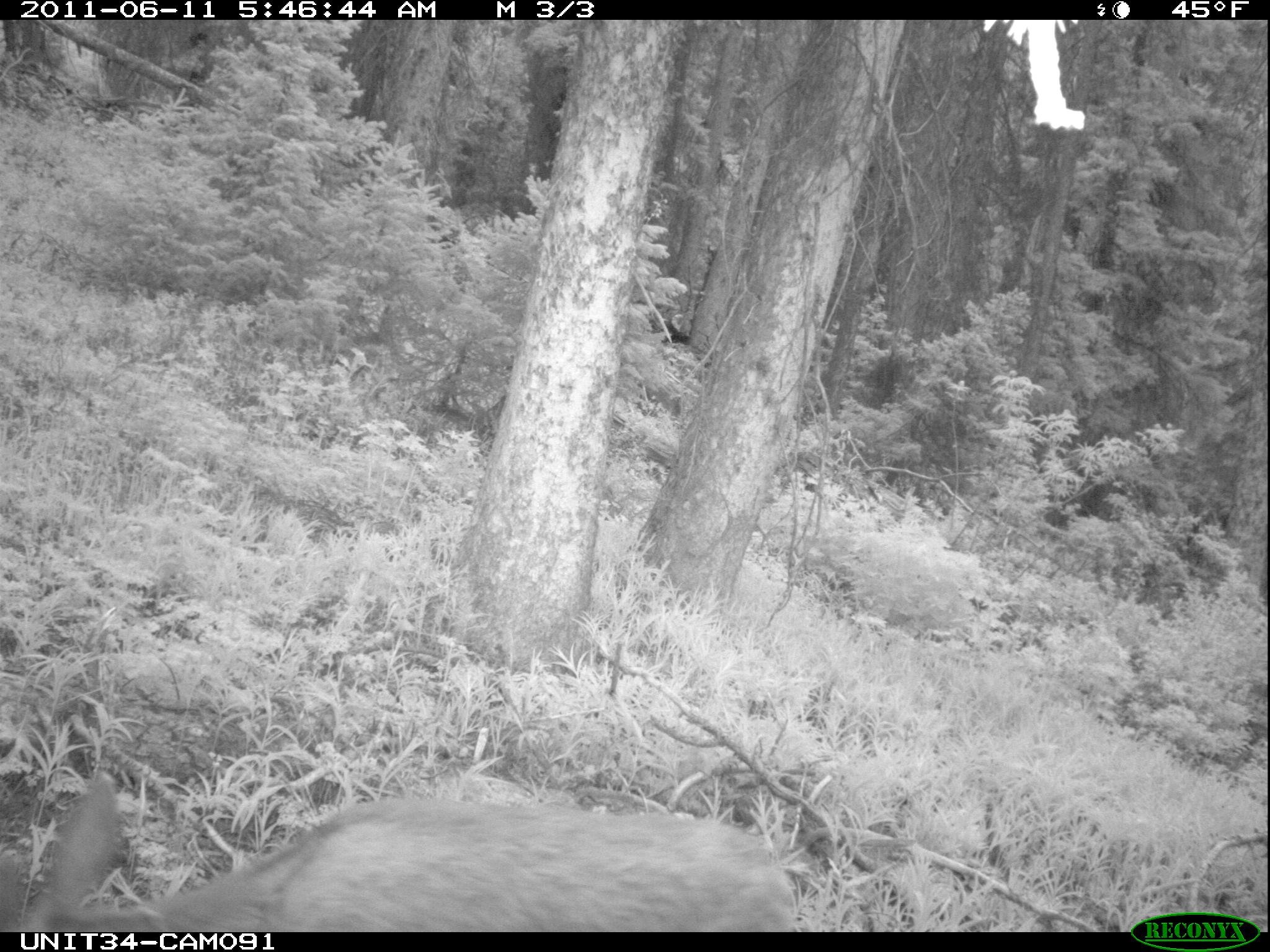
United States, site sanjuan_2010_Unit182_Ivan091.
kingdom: Animalia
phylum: Chordata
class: Mammalia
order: Artiodactyla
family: Cervidae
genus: Odocoileus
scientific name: Odocoileus hemionus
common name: mule deer